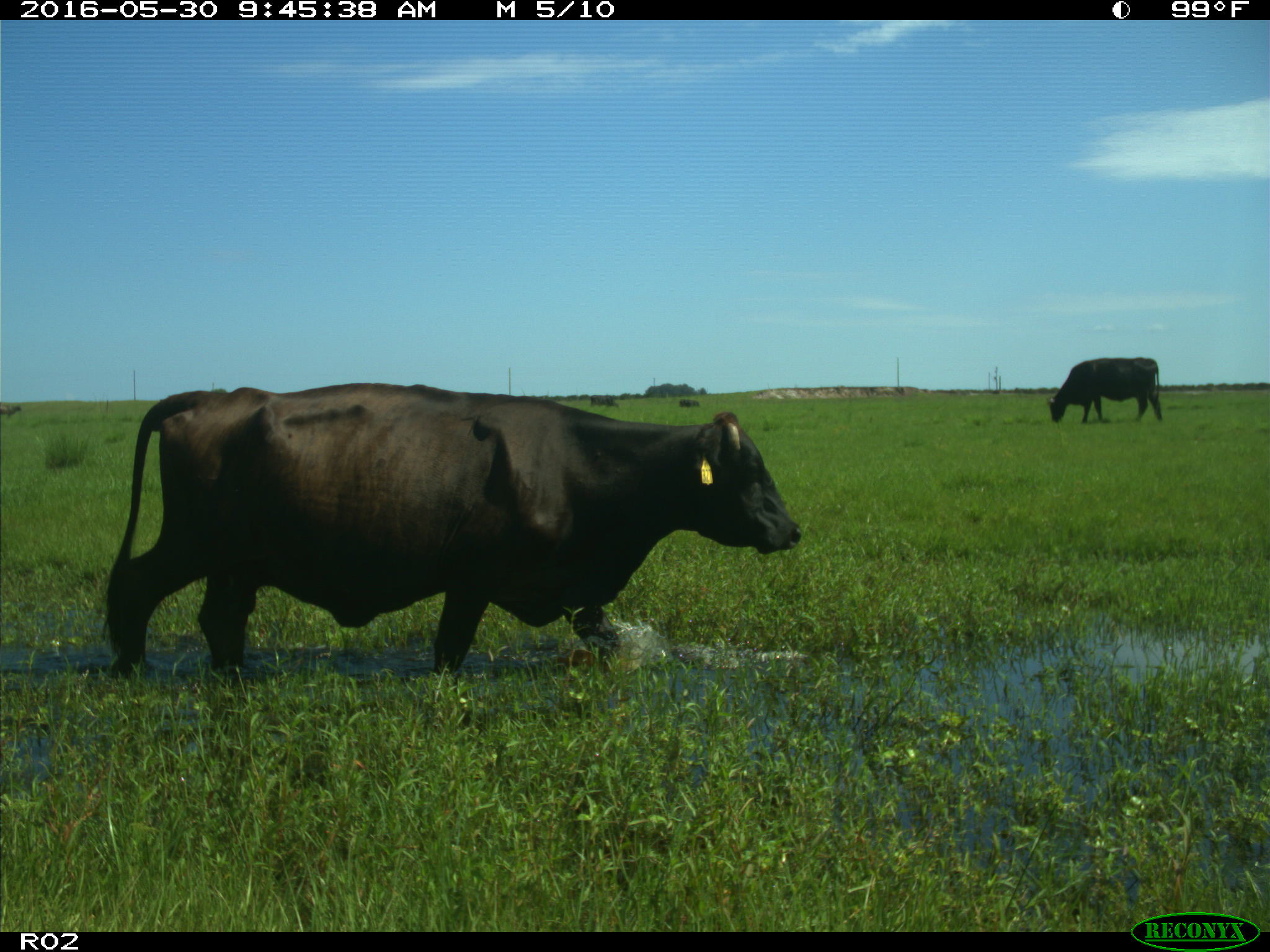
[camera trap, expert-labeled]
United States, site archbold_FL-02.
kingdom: Animalia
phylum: Chordata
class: Mammalia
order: Artiodactyla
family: Bovidae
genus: Bos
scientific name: Bos taurus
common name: domestic cow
Bos taurus (domestic cow).